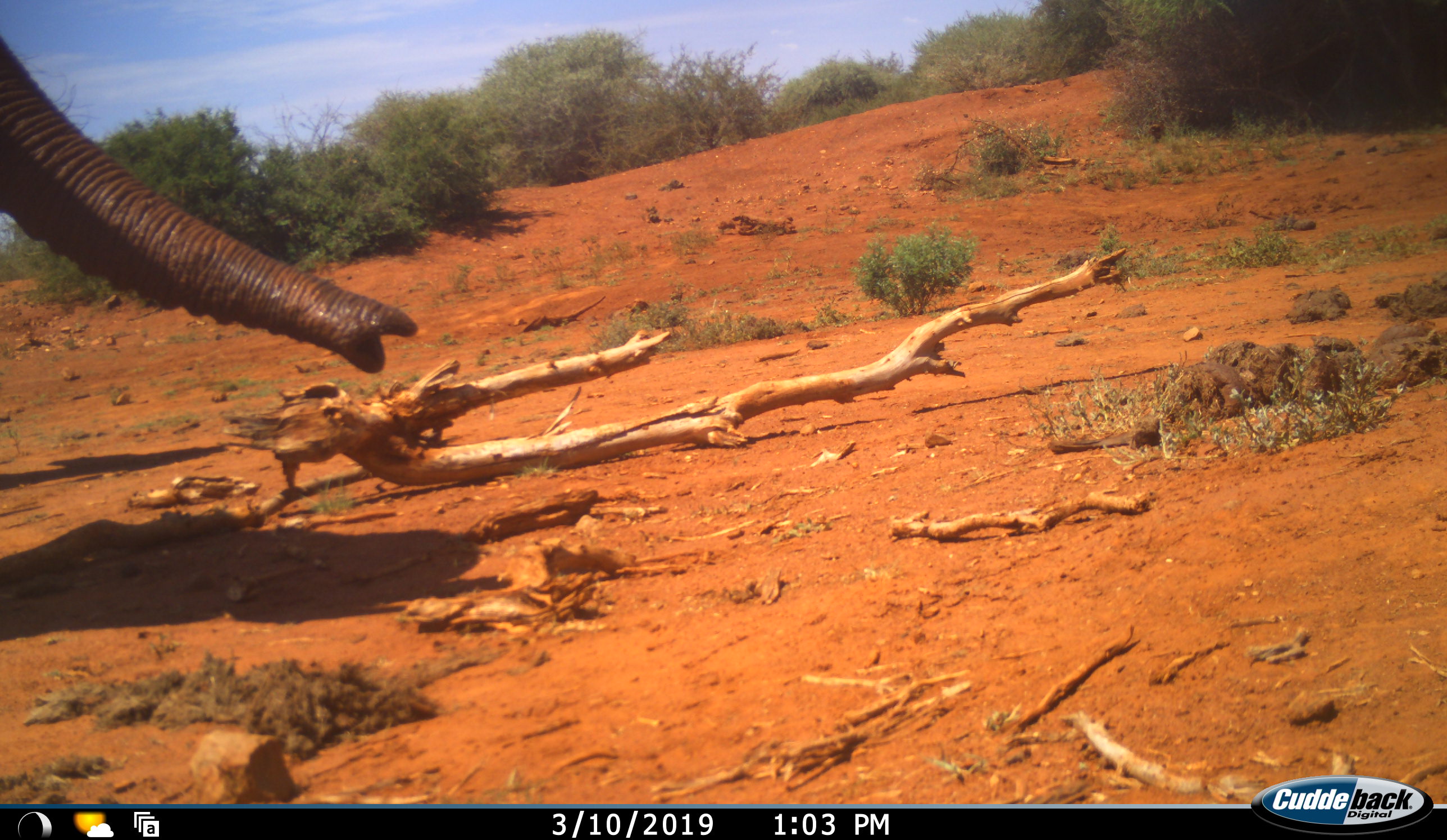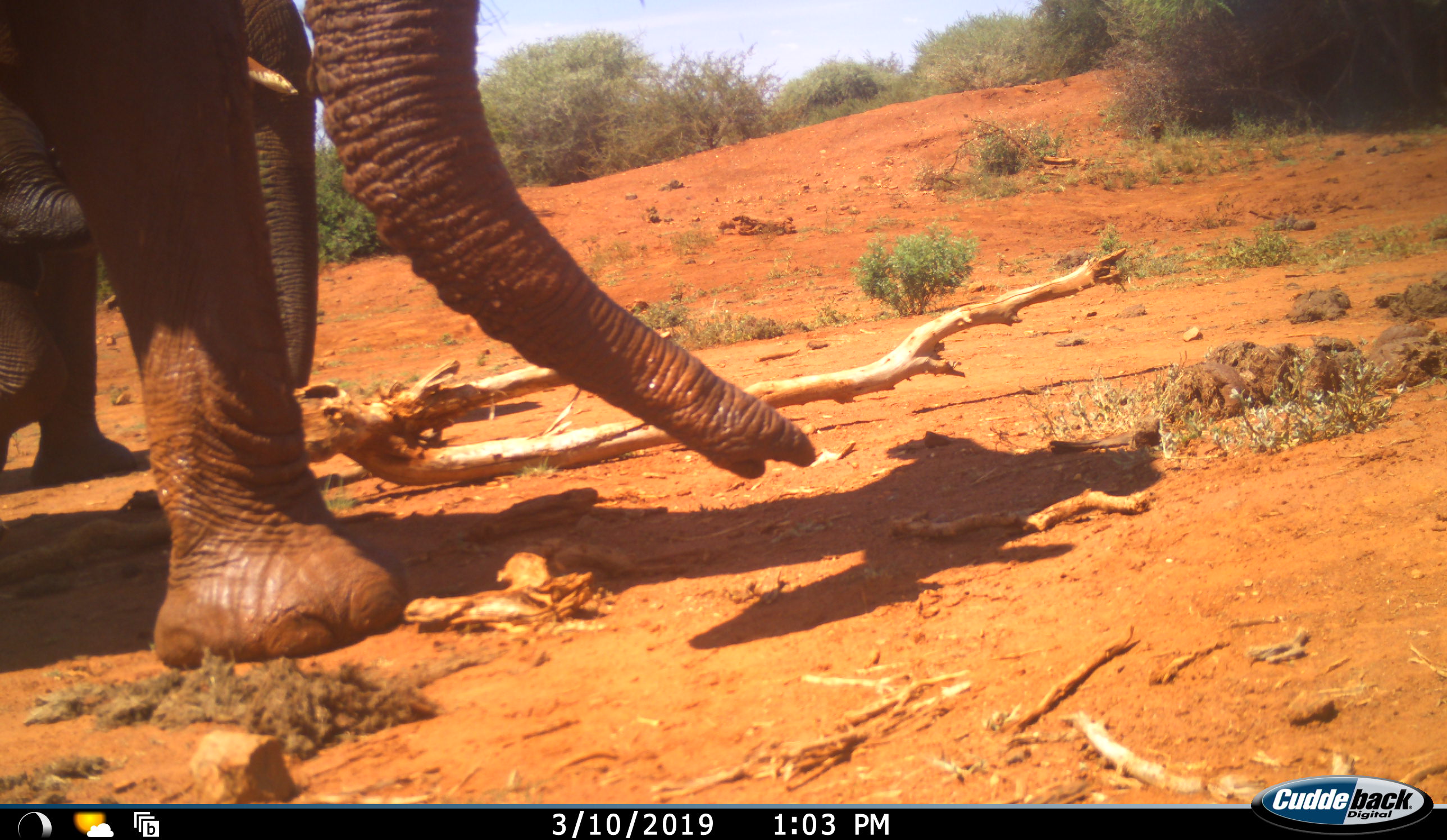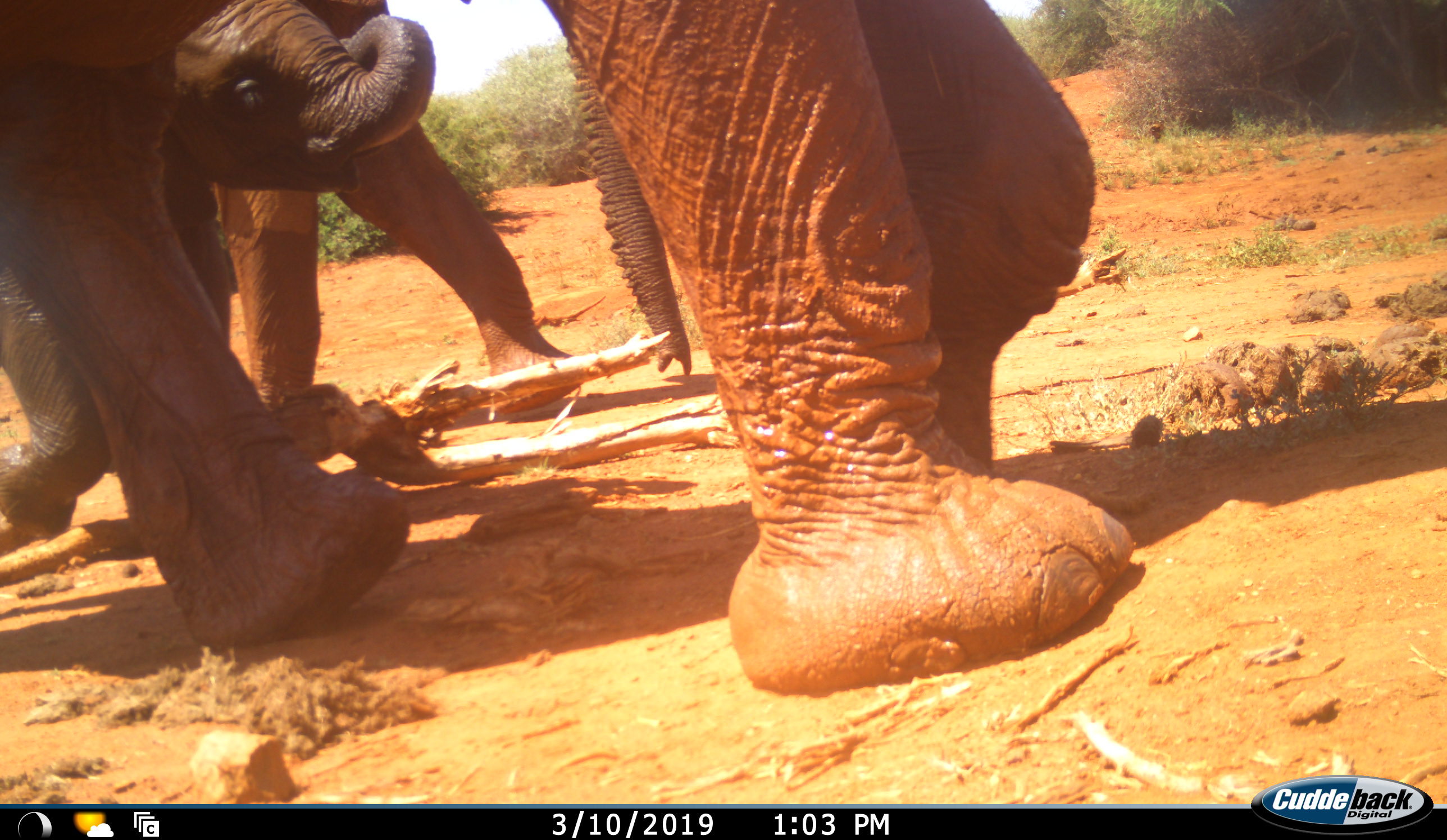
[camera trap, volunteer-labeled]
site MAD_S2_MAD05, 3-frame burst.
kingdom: Animalia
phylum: Chordata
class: Mammalia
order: Proboscidea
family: Elephantidae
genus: Loxodonta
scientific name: Loxodonta africana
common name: african bush elephant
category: elephant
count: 3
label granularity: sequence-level